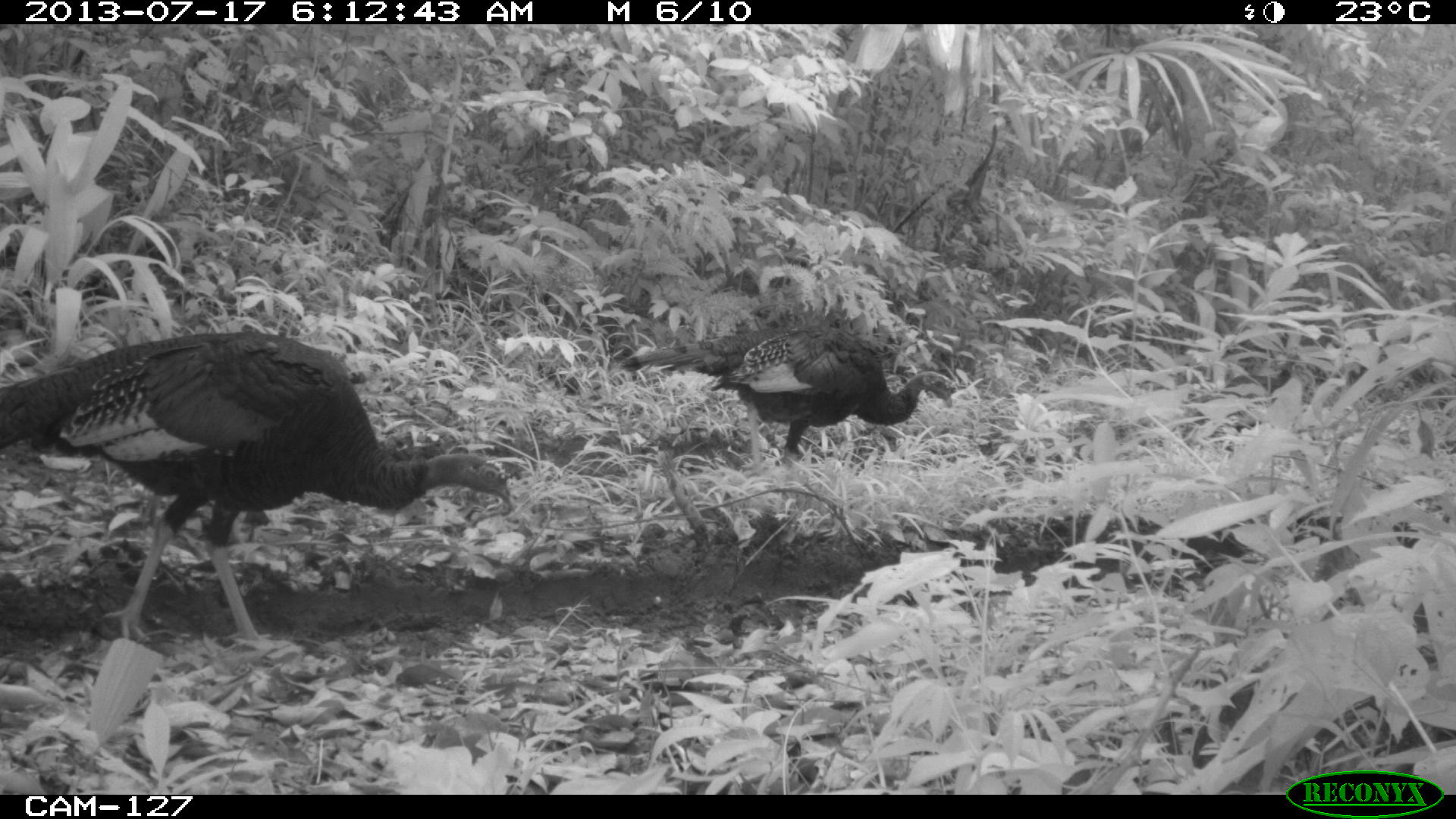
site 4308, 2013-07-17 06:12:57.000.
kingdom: Animalia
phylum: Chordata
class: Aves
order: Galliformes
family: Phasianidae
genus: Meleagris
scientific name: Meleagris ocellata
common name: ocellated turkey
Meleagris ocellata (ocellated turkey), count 3.